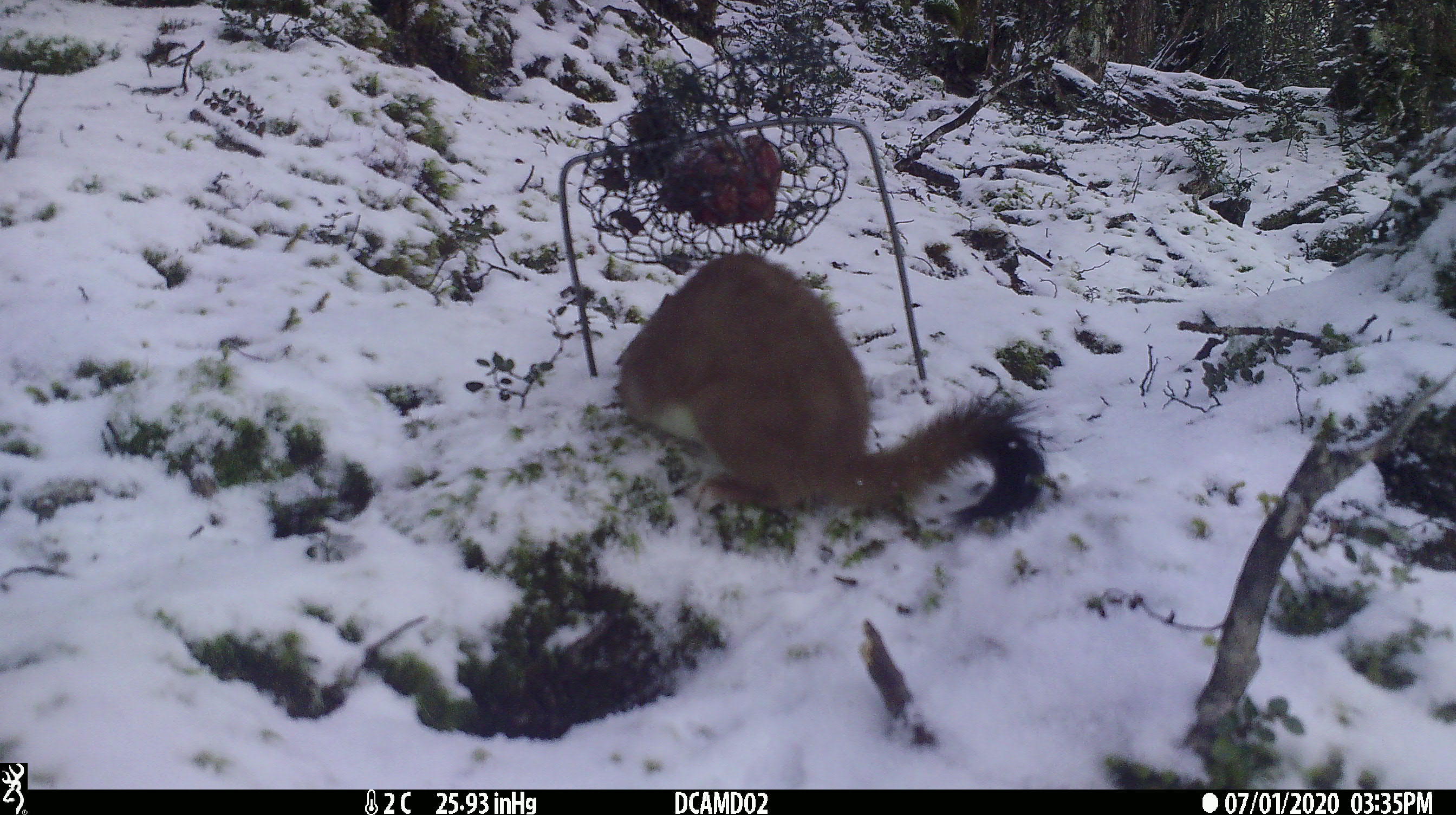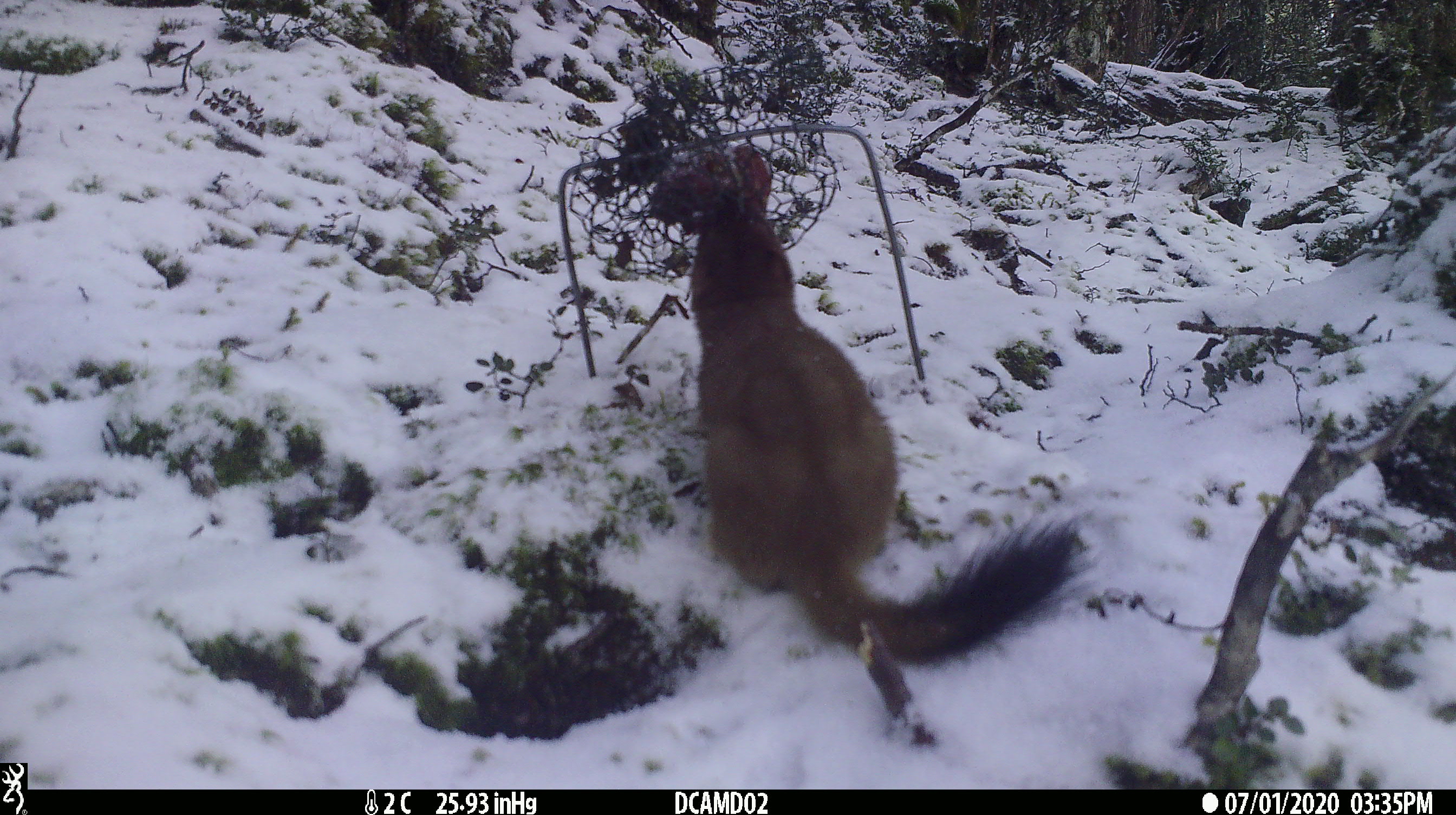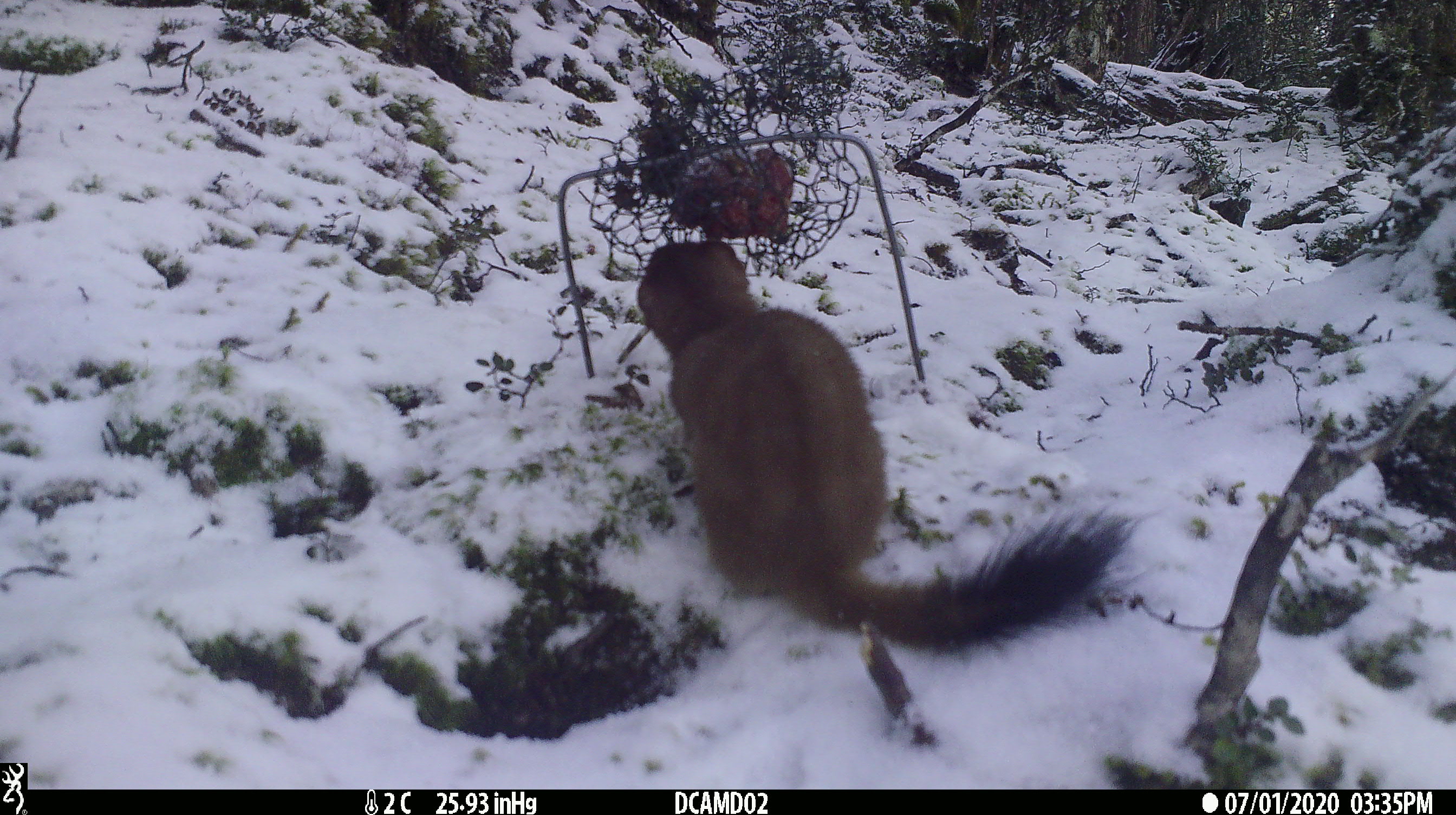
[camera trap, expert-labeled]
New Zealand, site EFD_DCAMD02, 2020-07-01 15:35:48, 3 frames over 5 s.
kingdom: Animalia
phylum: Chordata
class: Mammalia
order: Carnivora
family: Mustelidae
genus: Mustela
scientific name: Mustela erminea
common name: stoat